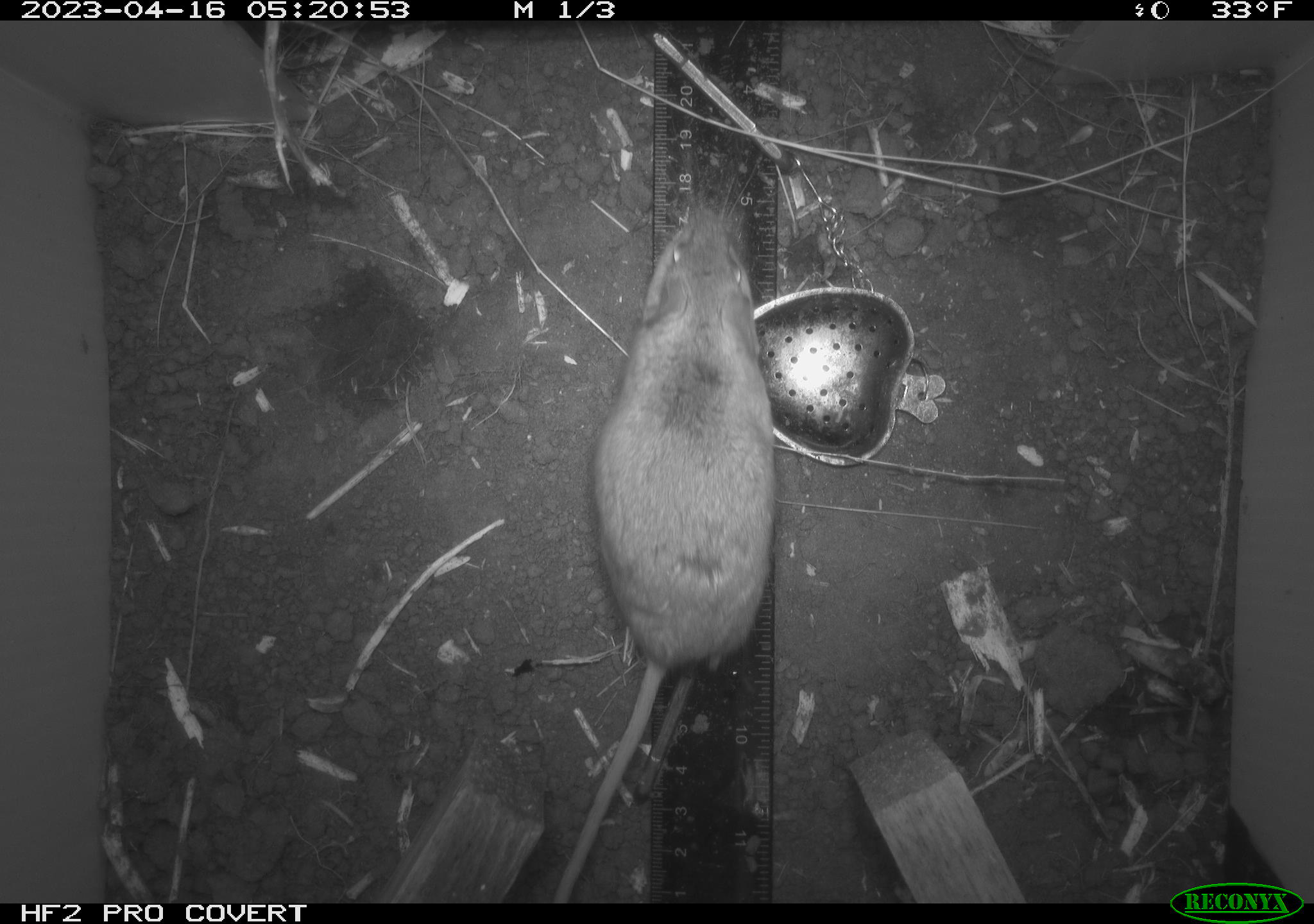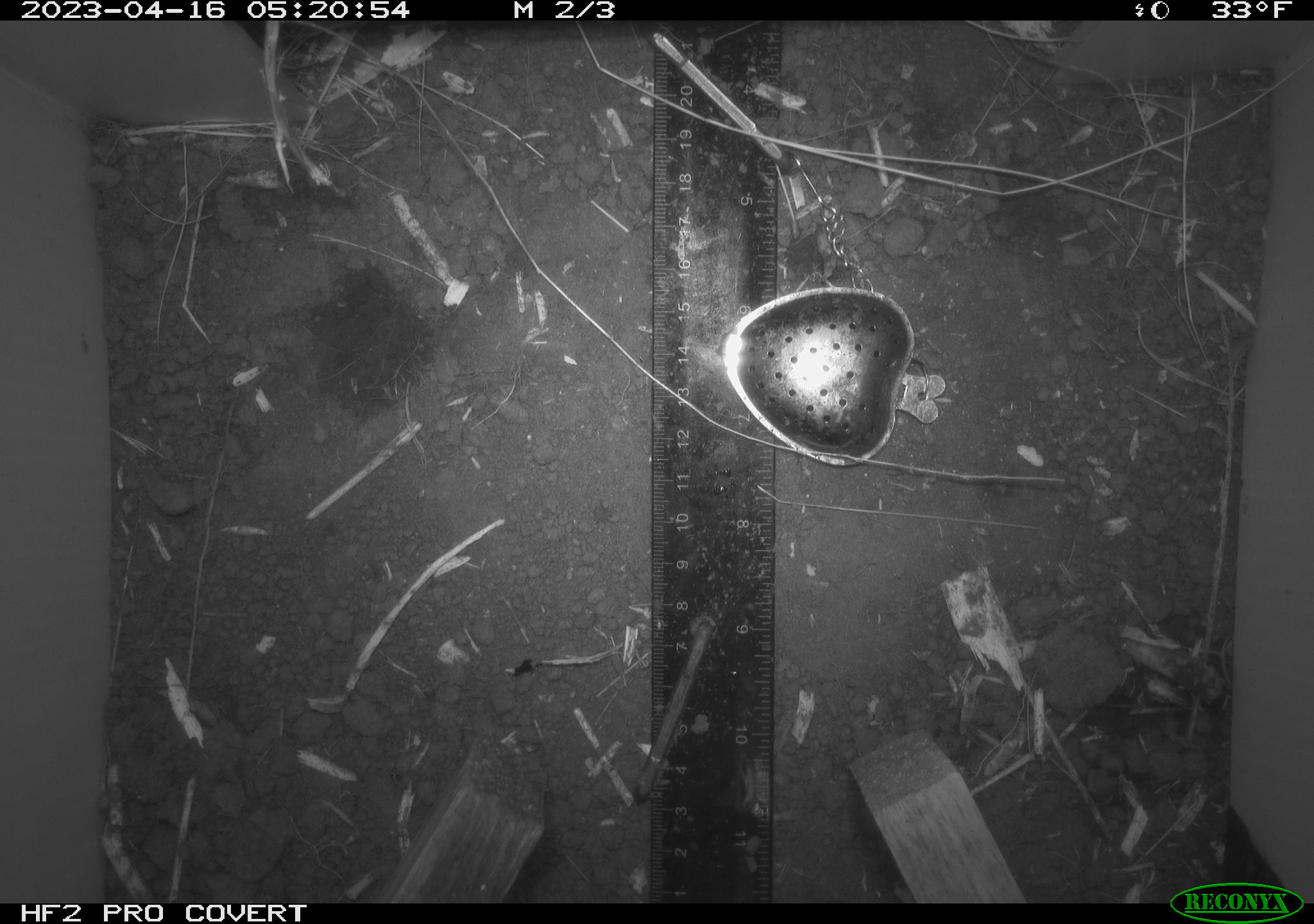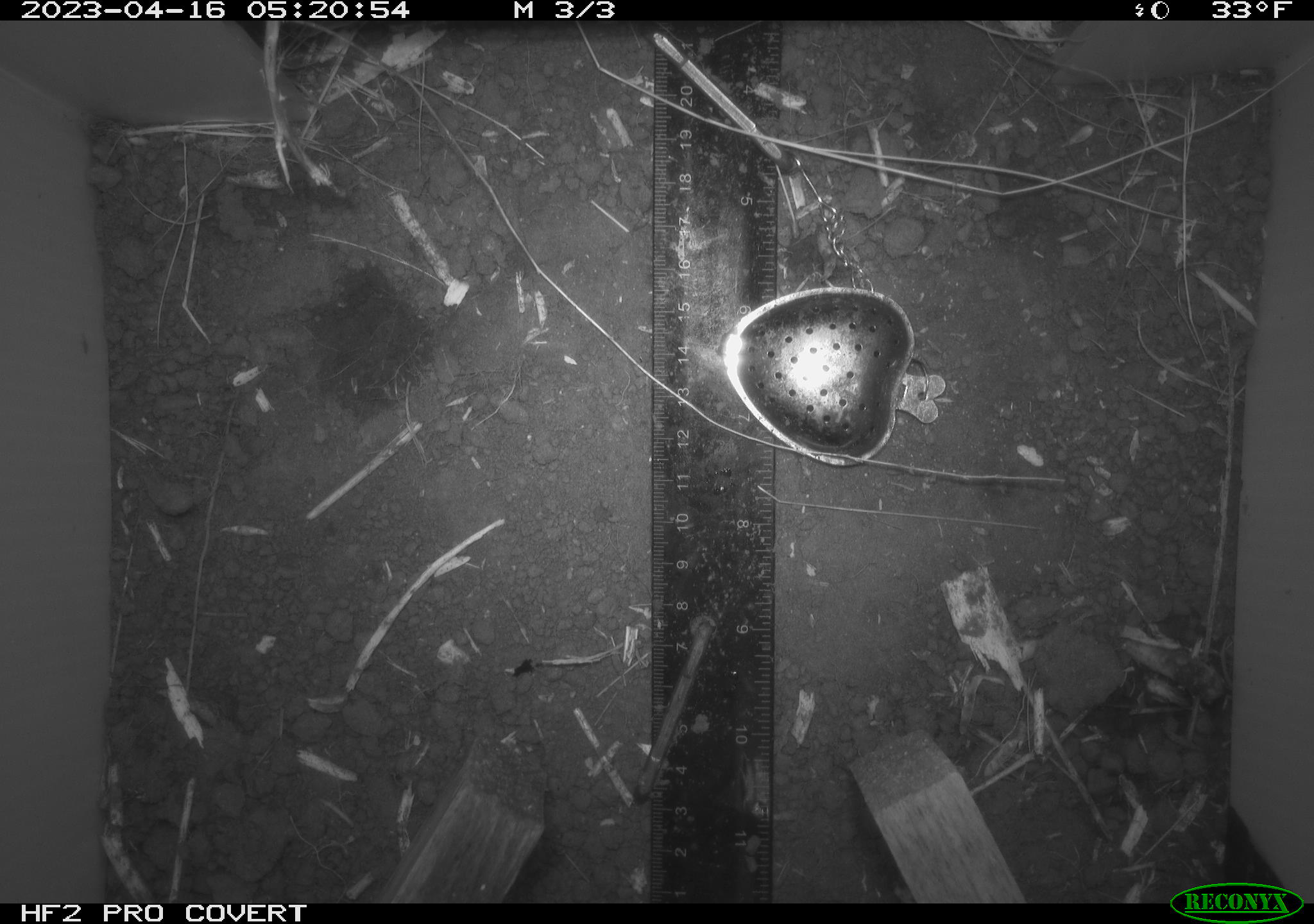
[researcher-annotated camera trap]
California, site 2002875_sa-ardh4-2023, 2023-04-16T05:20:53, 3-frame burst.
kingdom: Animalia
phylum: Chordata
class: Mammalia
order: Rodentia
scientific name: Rodentia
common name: mouse species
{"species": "mouse species (Rodentia)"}